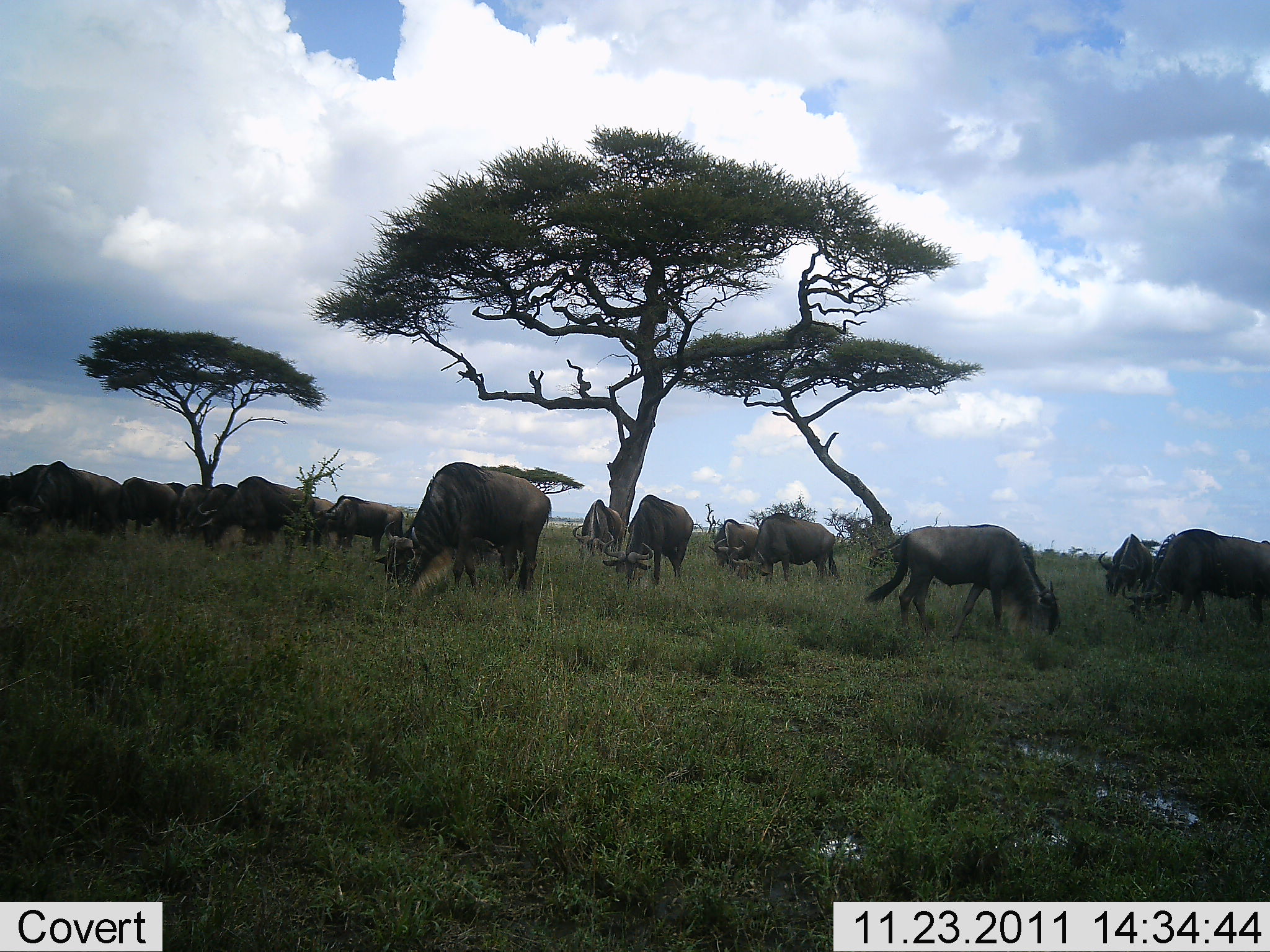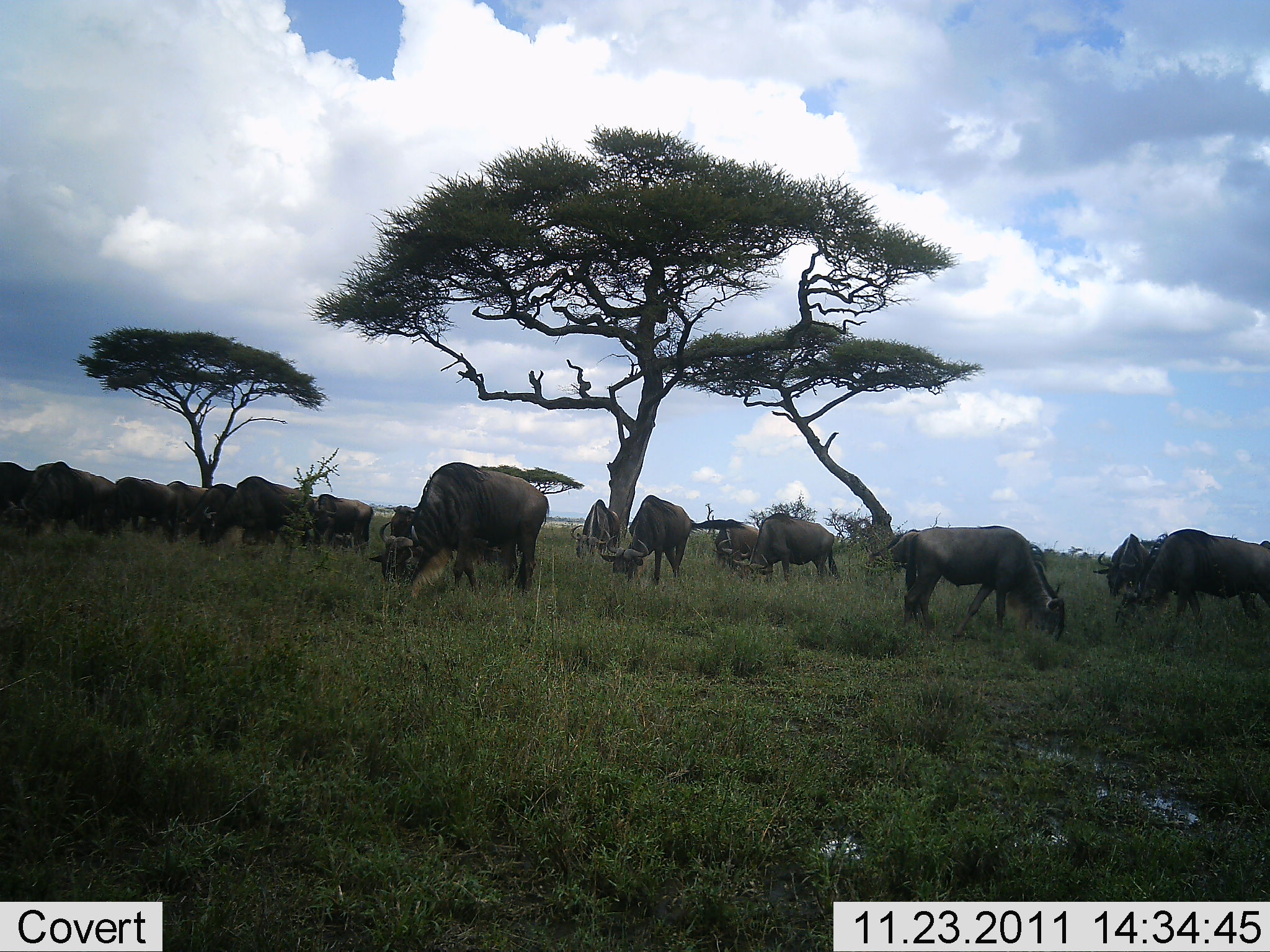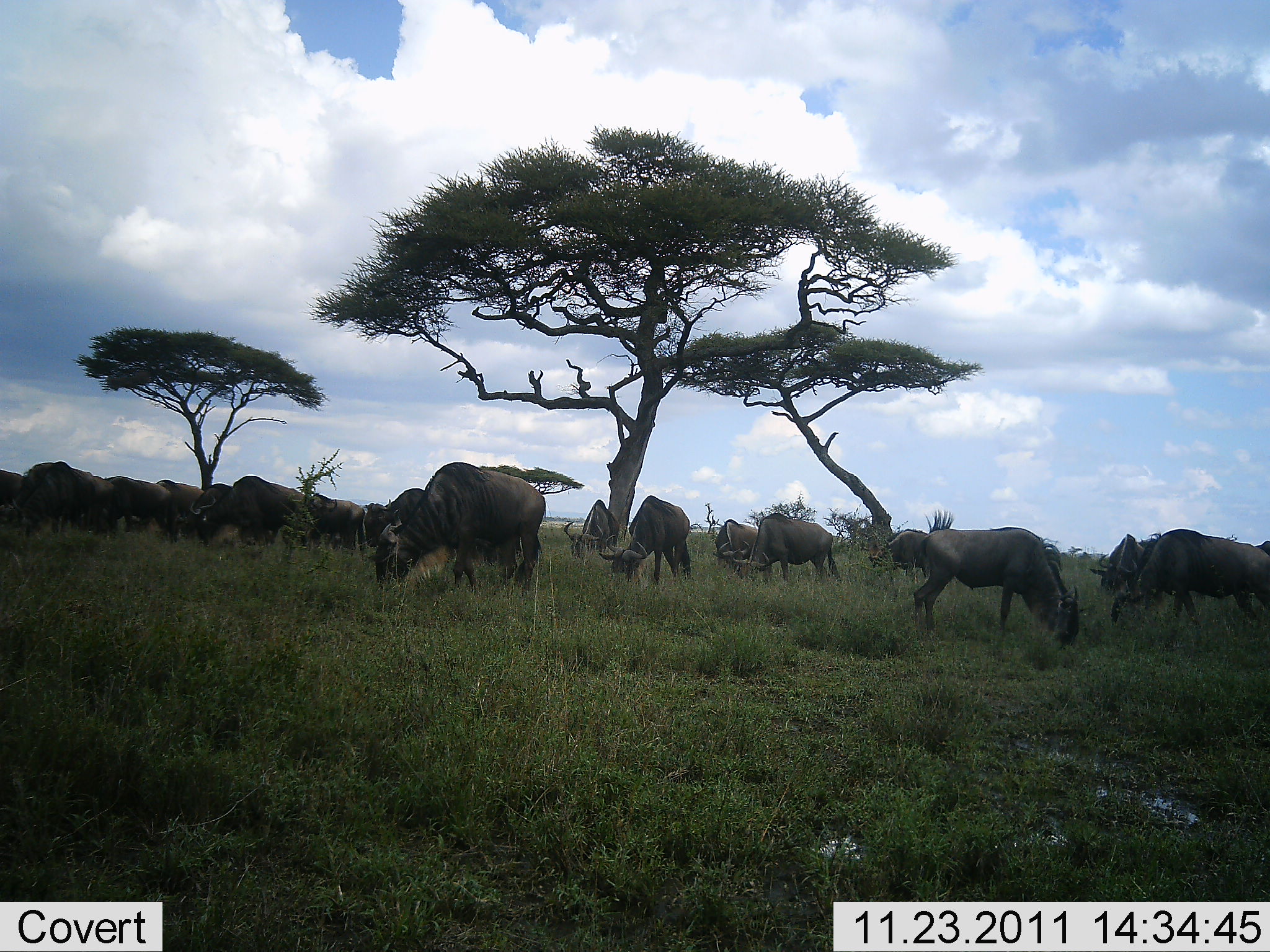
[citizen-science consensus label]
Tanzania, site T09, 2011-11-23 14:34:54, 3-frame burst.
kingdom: Animalia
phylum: Chordata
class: Mammalia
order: Artiodactyla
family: Bovidae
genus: Connochaetes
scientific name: Connochaetes taurinus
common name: blue wildebeest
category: wildebeest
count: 11-50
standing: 8%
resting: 0%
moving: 8%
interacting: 8%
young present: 0%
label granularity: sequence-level